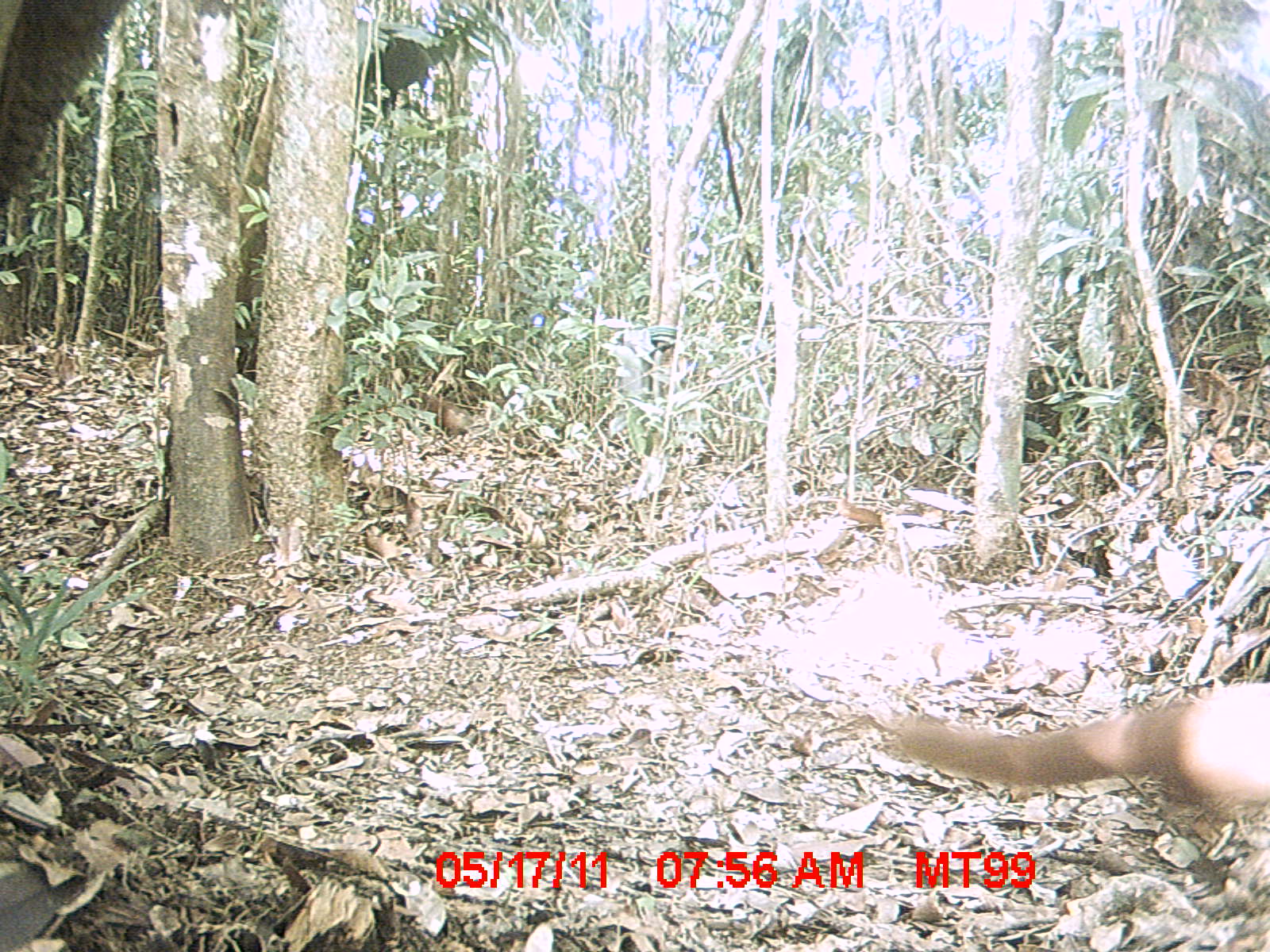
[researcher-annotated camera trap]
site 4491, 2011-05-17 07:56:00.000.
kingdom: Animalia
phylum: Chordata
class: Mammalia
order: Carnivora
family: Eupleridae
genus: Galidia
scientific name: Galidia elegans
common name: ring-tailed vontsira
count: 2